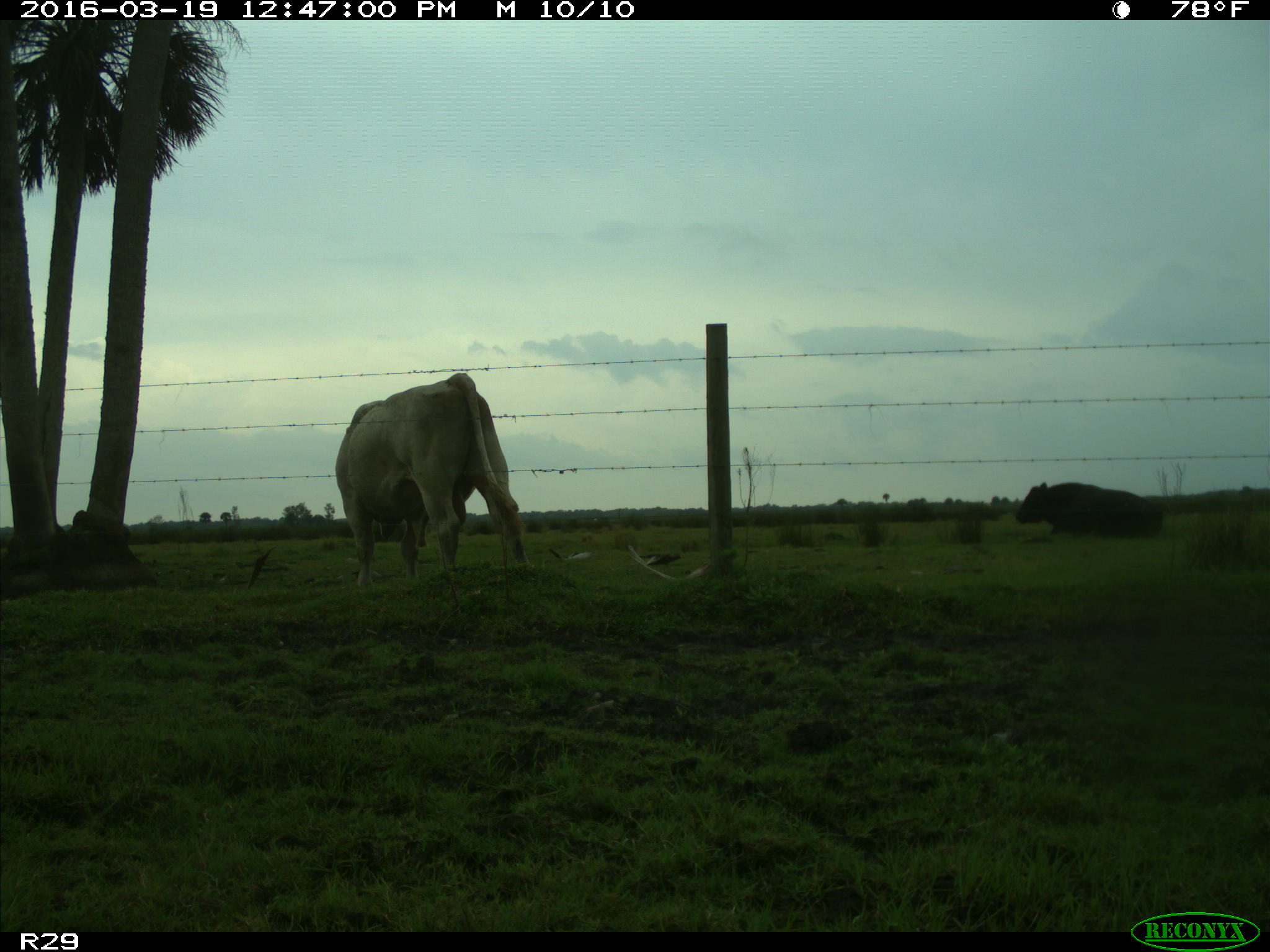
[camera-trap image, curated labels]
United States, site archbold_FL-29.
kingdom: Animalia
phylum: Chordata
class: Mammalia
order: Artiodactyla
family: Bovidae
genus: Bos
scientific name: Bos taurus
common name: domestic cow